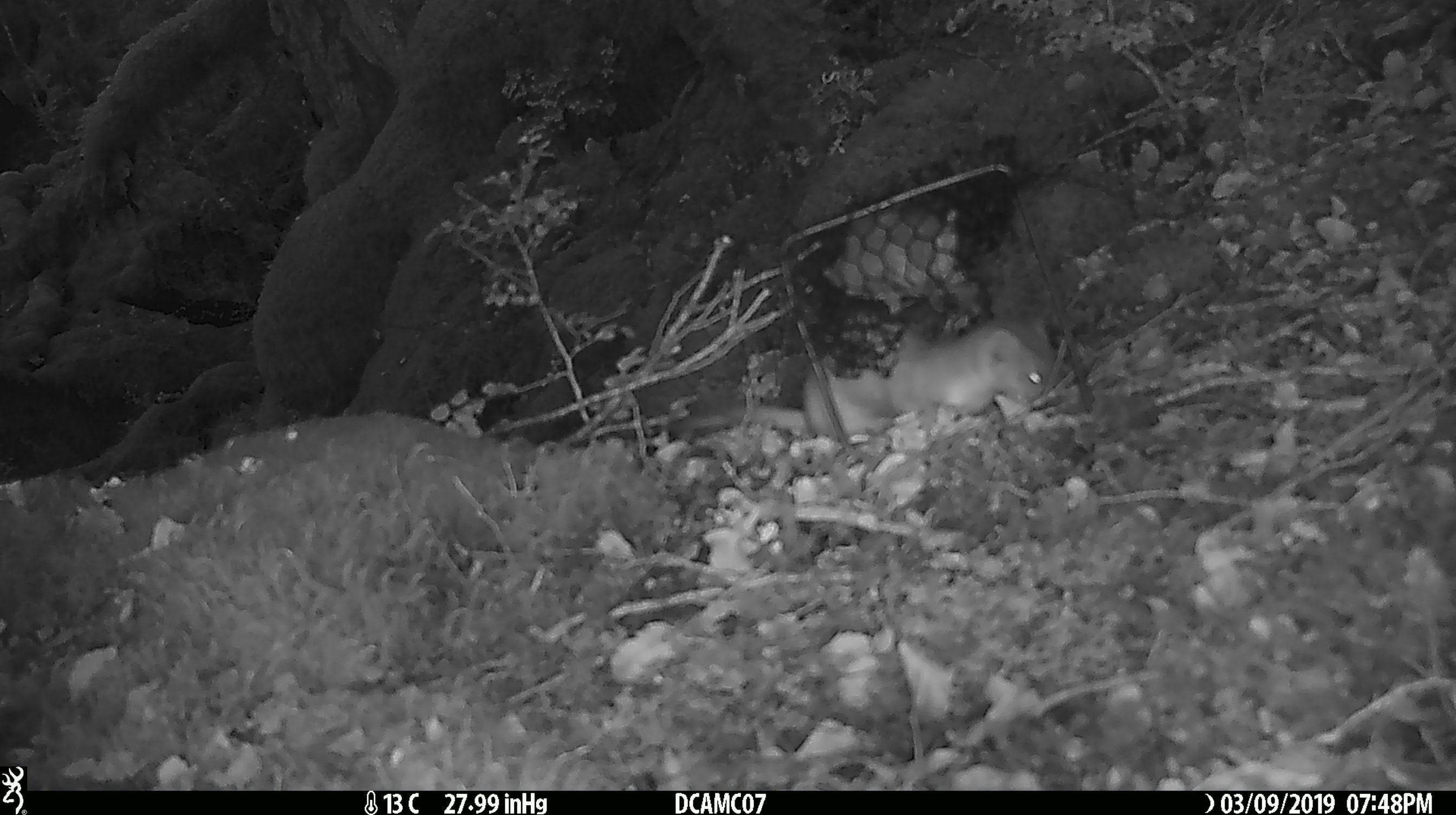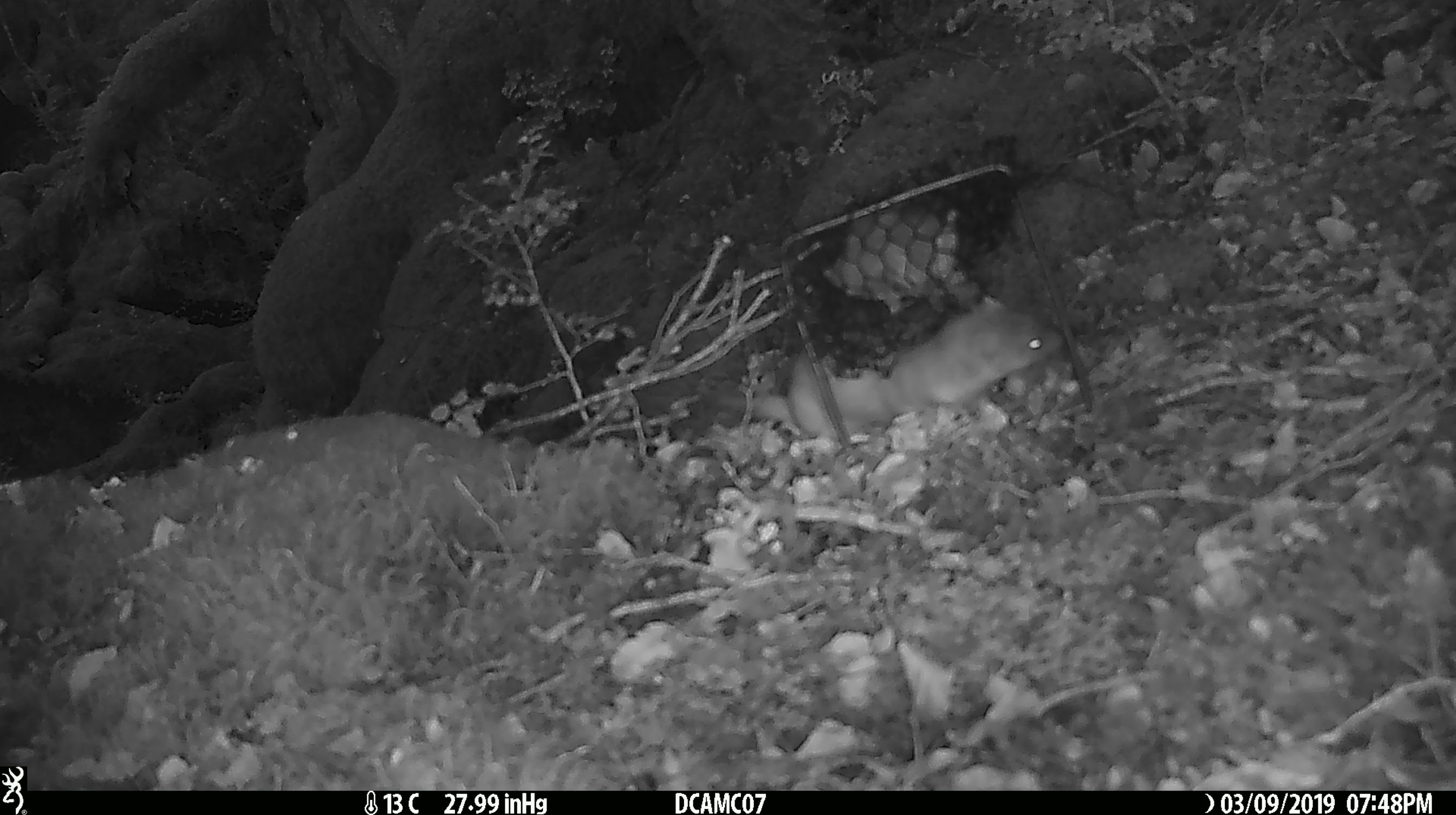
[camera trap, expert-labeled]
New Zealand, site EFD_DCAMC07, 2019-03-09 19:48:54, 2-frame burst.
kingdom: Animalia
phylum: Chordata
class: Mammalia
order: Carnivora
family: Mustelidae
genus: Mustela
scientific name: Mustela erminea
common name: stoat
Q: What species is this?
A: Stoat (Mustela erminea).